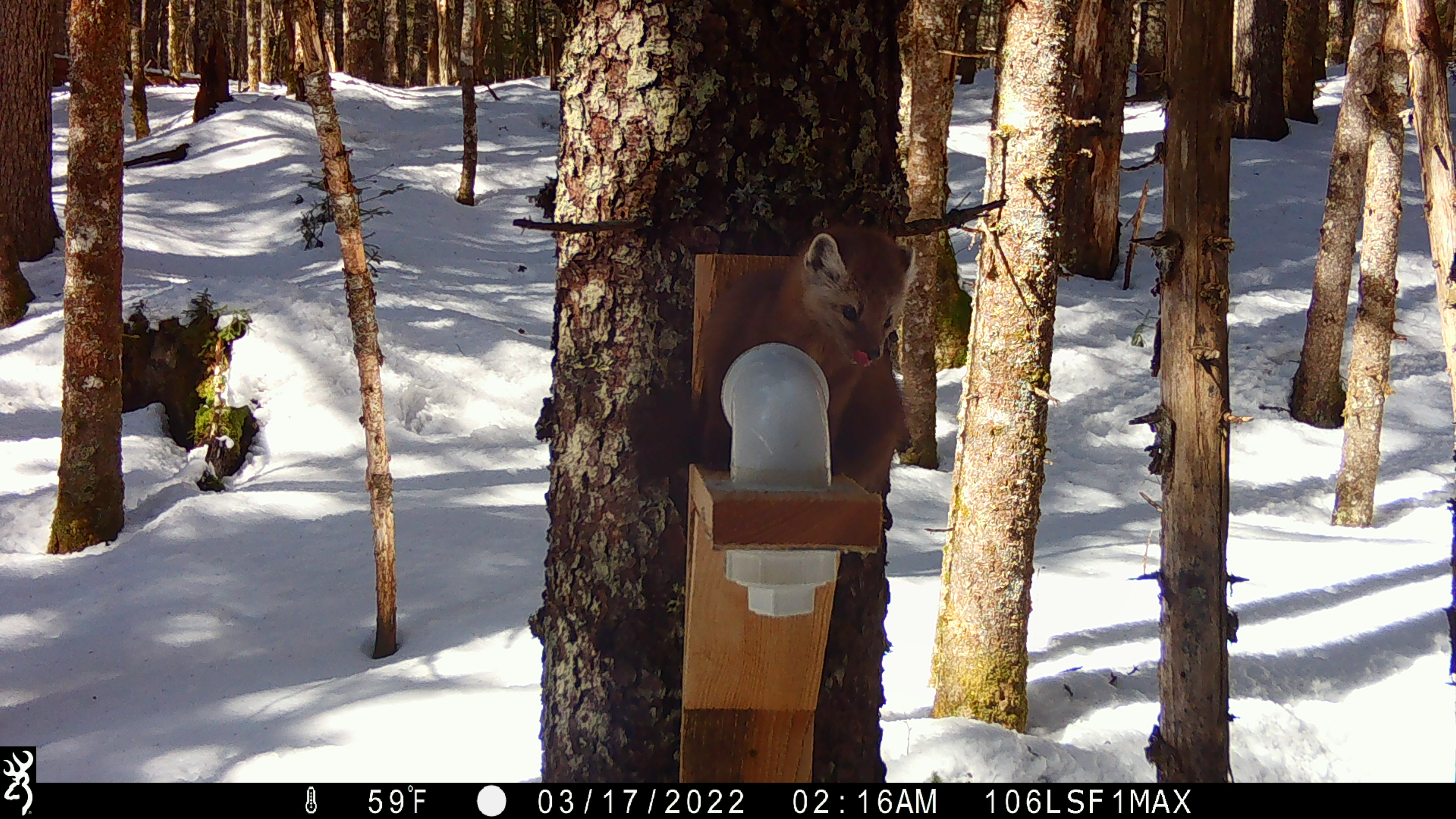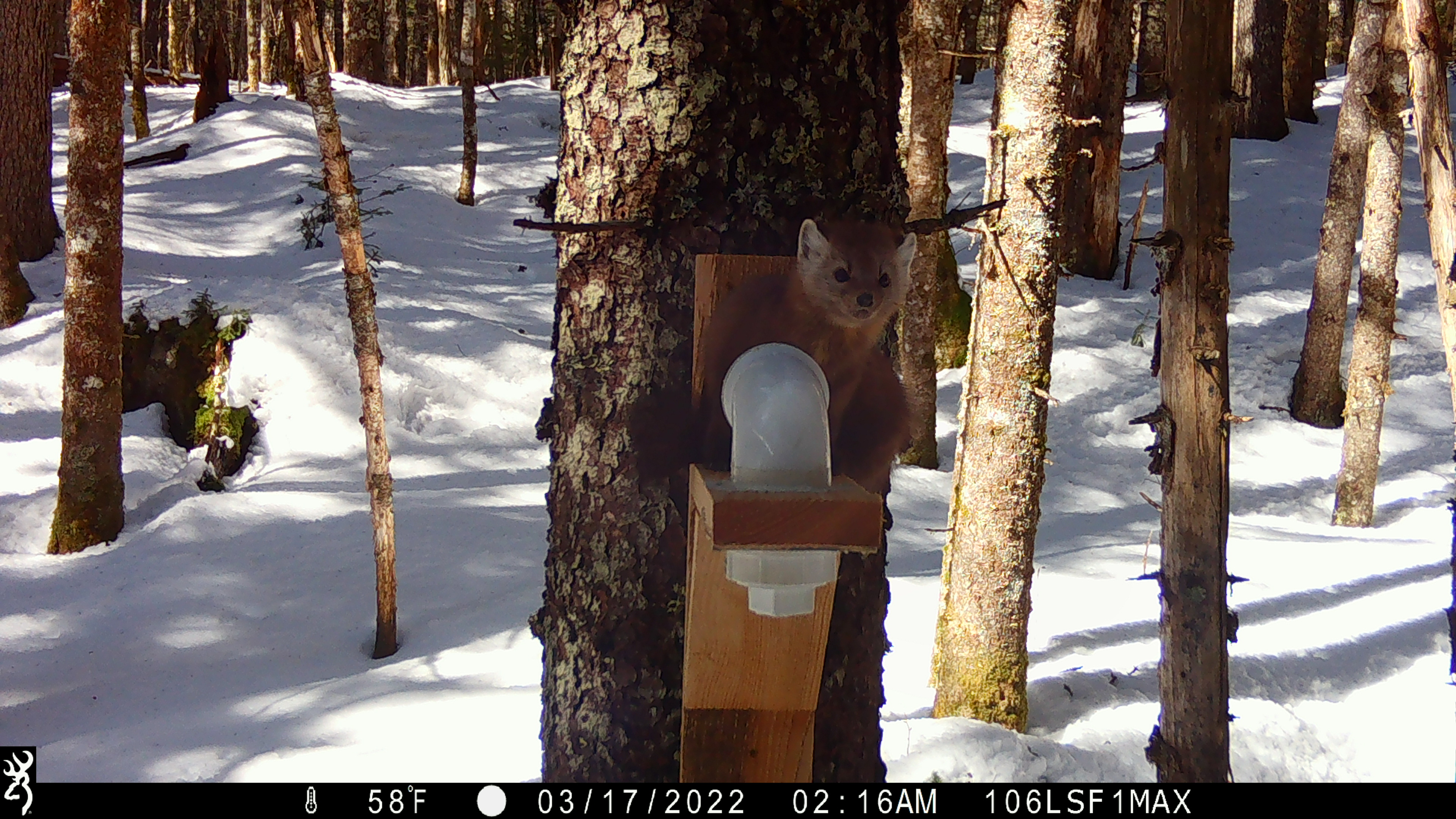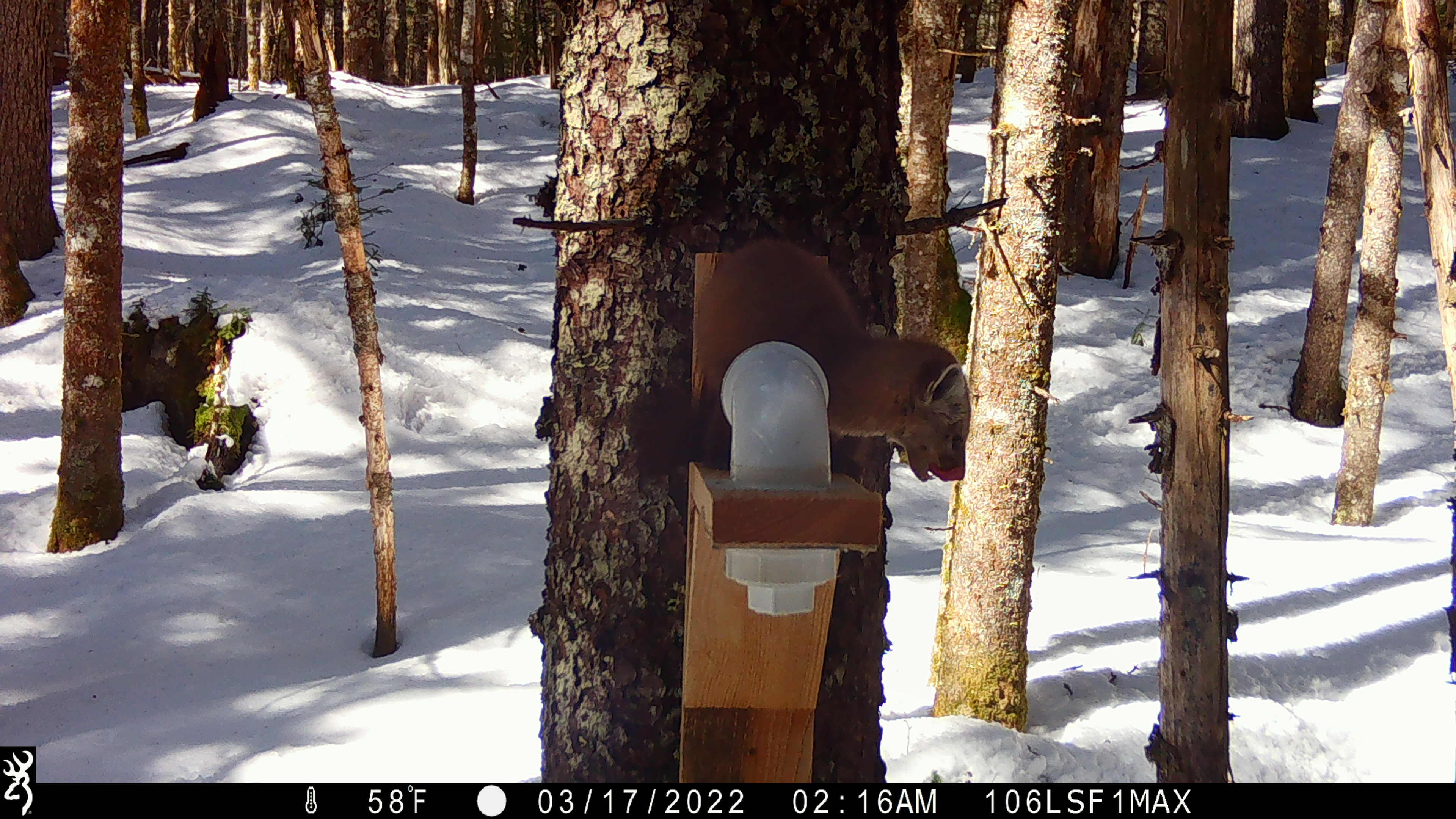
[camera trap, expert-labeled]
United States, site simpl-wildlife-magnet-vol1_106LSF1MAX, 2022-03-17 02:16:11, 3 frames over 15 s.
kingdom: Animalia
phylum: Chordata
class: Mammalia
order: Carnivora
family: Mustelidae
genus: Martes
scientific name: Martes americana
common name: american marten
American marten (Martes americana).